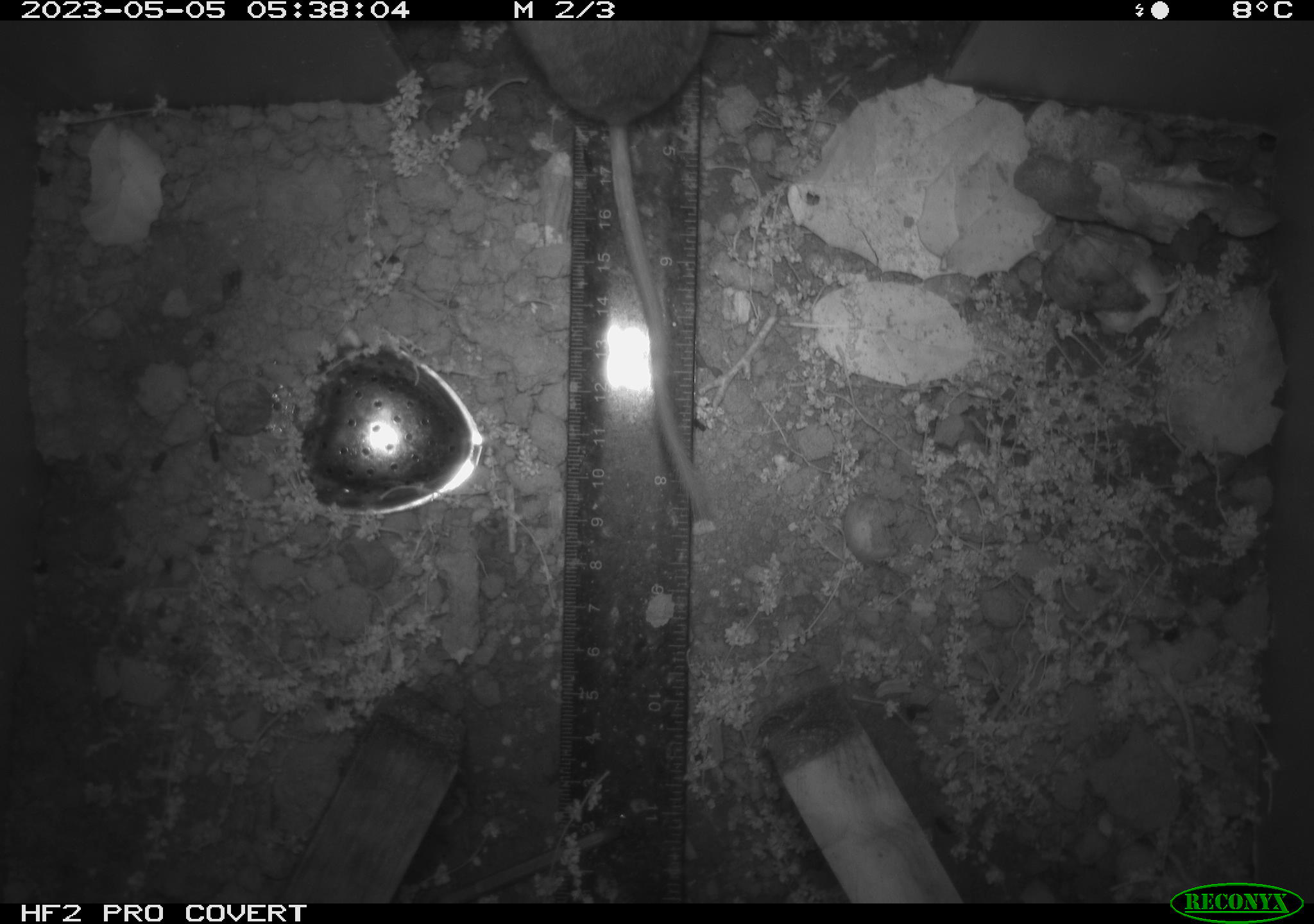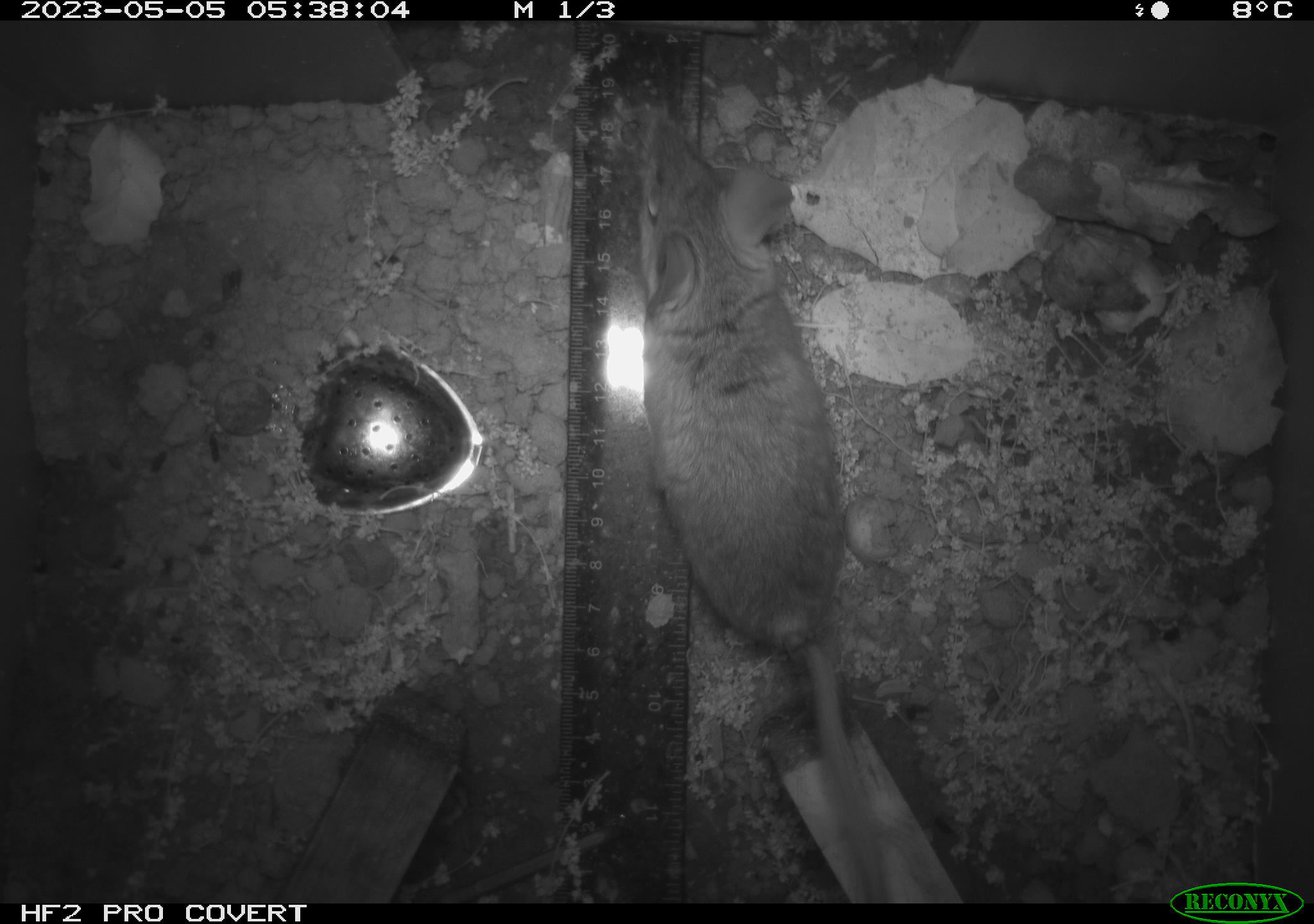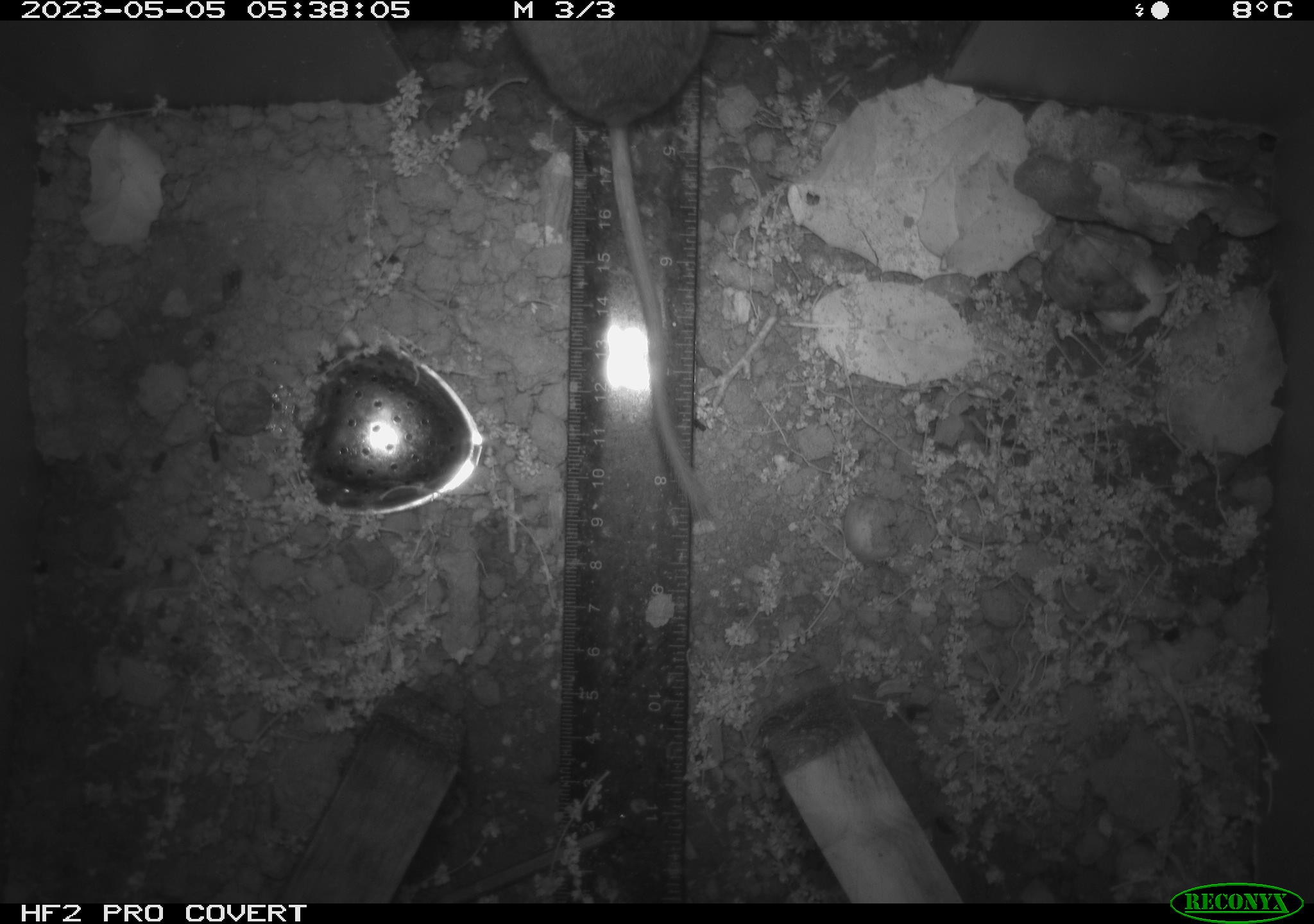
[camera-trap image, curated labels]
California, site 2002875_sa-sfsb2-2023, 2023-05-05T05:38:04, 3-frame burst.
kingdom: Animalia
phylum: Chordata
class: Mammalia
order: Rodentia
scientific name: Rodentia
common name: mouse species